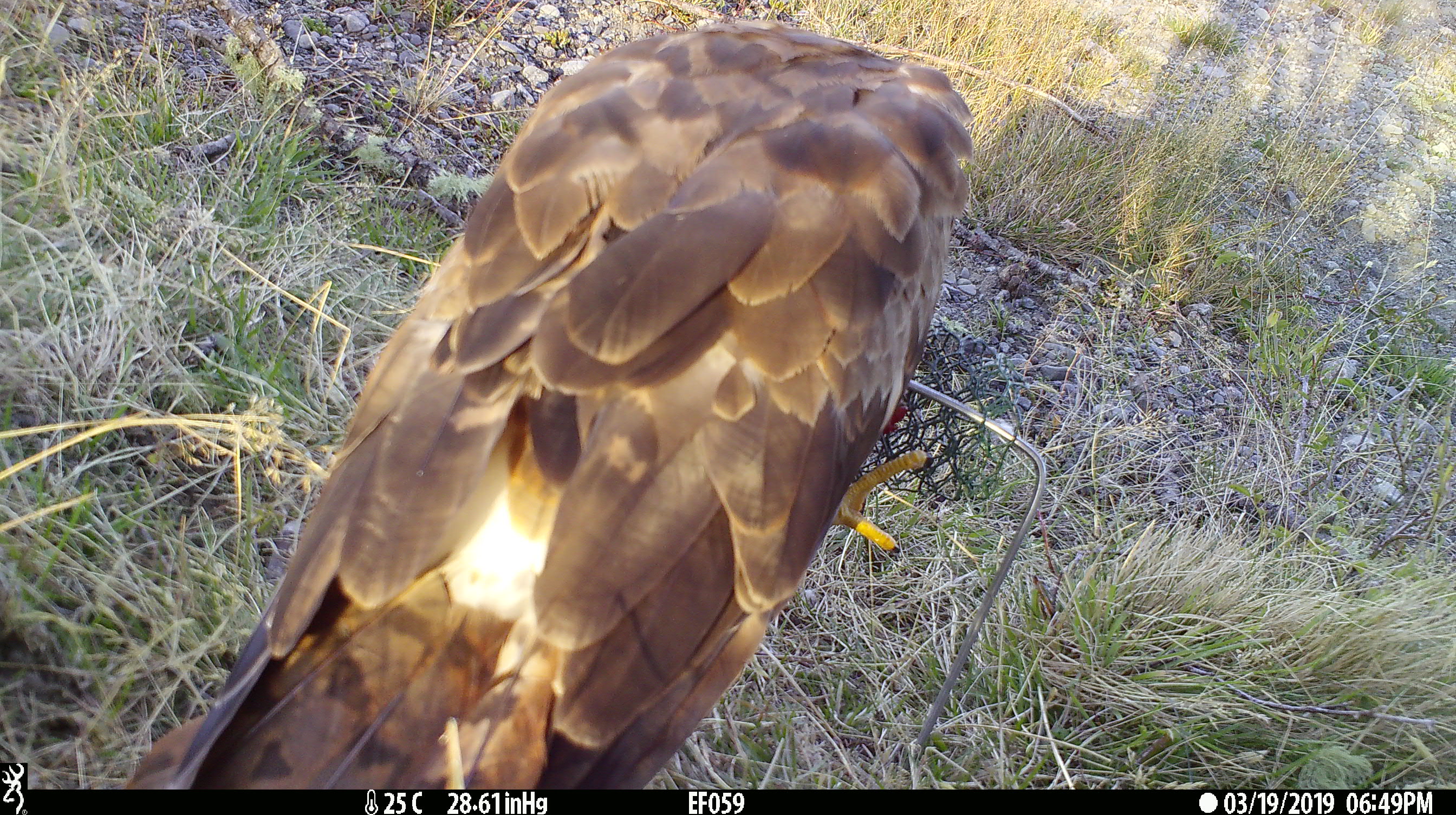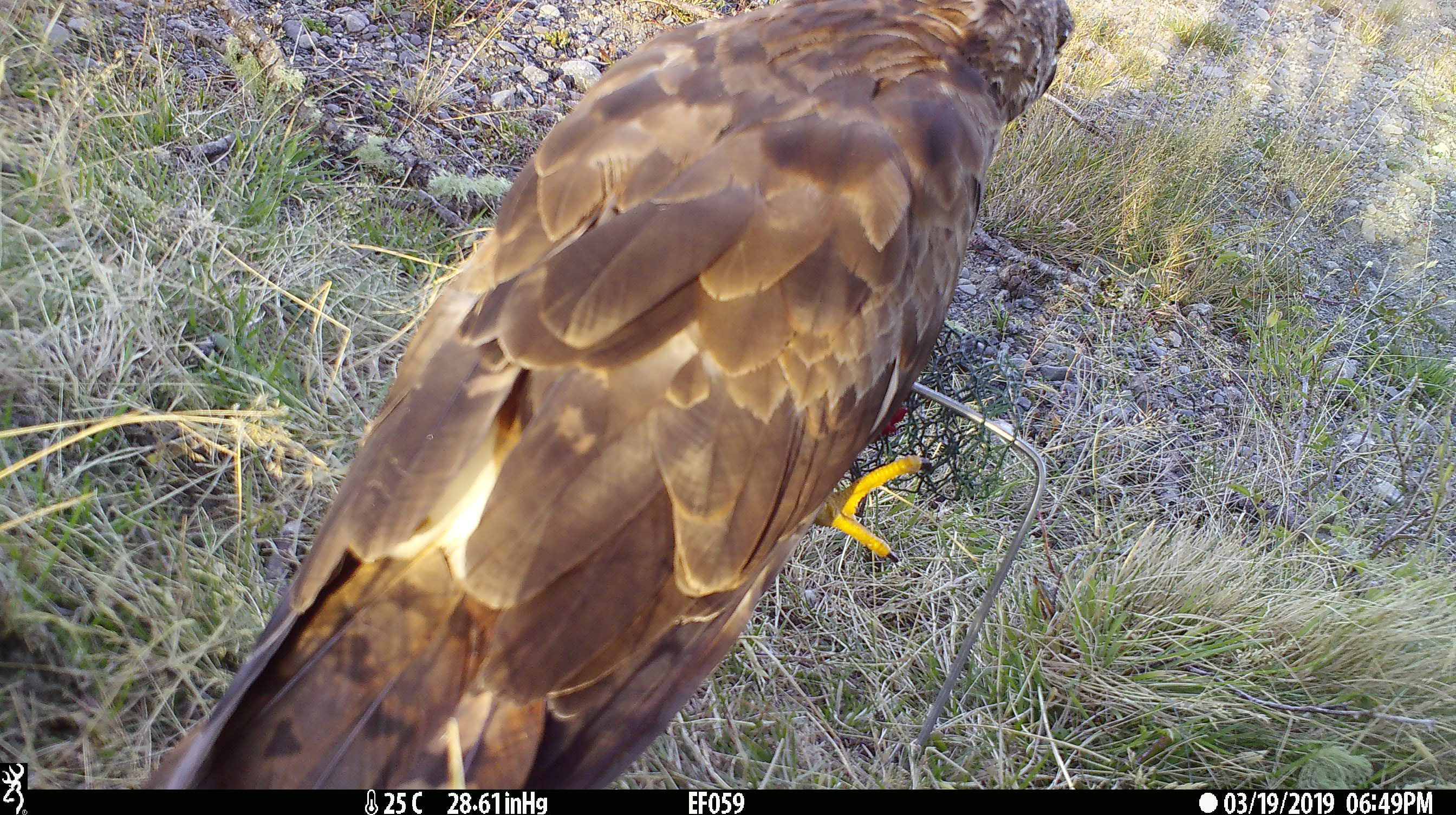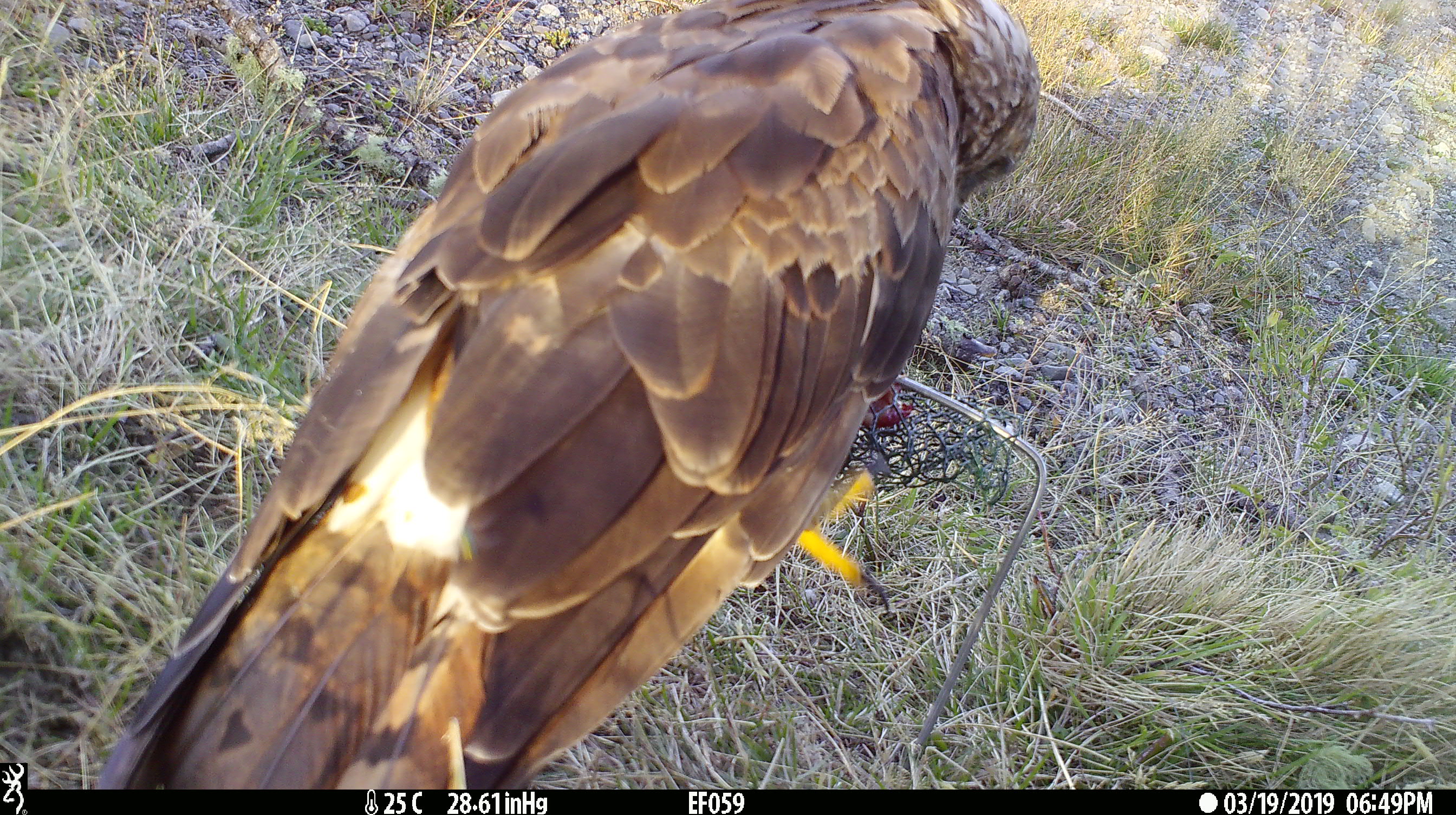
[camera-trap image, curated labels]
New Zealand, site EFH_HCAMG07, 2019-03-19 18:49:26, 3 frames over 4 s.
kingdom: Animalia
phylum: Chordata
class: Aves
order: Accipitriformes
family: Accipitridae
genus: Circus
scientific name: Circus approximans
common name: swamp harrier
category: harrier